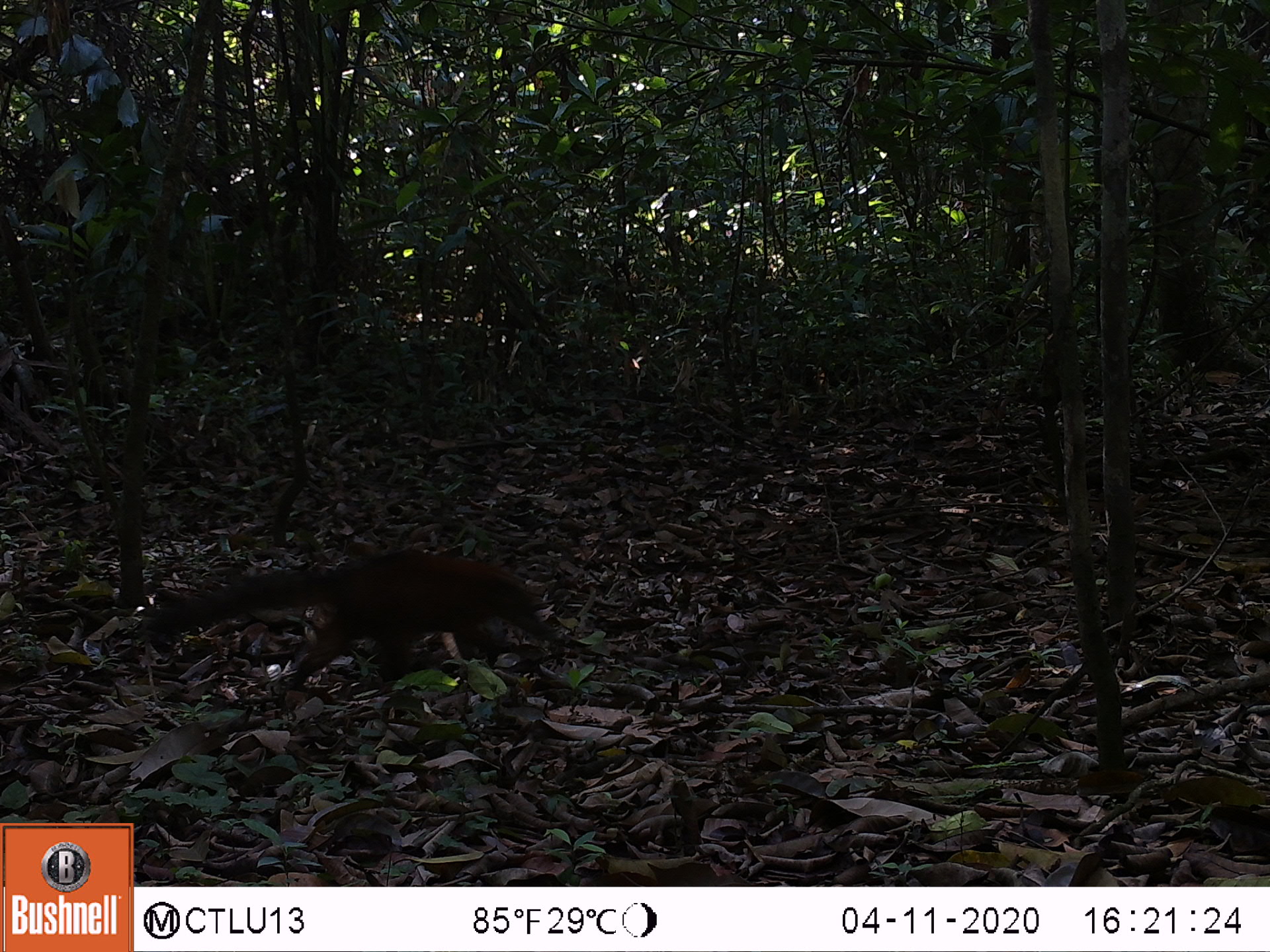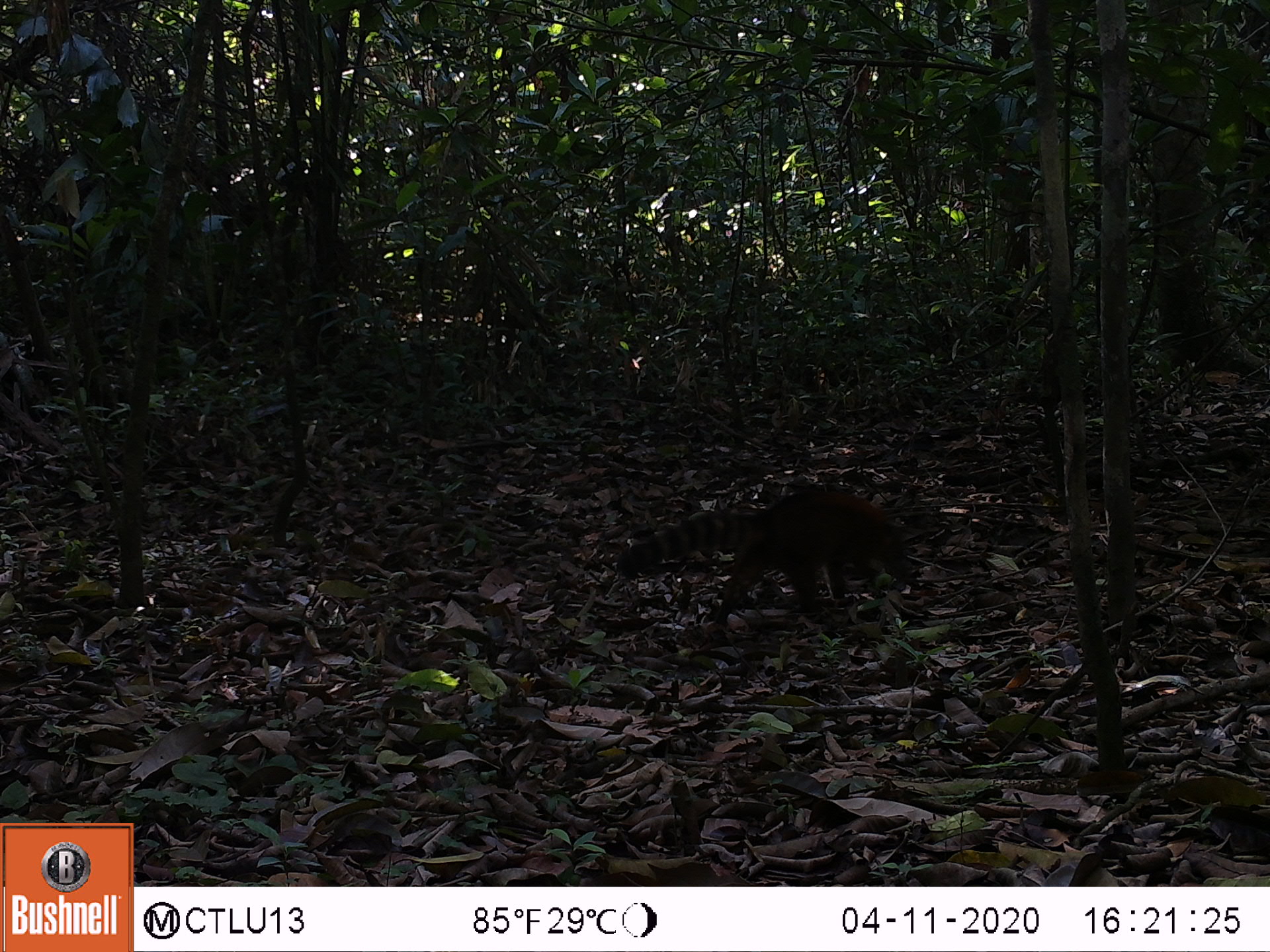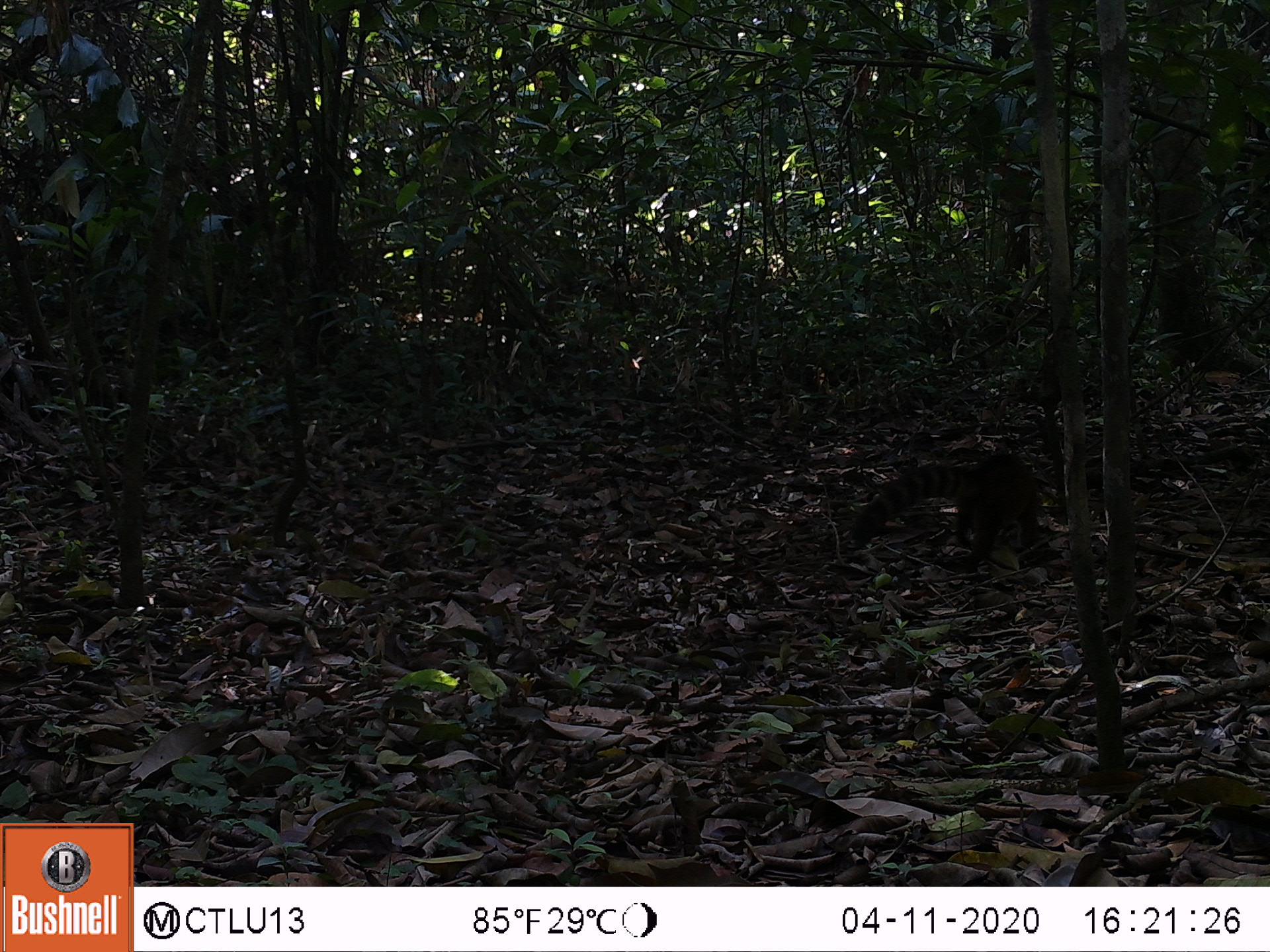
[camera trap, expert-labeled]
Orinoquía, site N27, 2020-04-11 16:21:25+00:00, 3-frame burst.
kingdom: Animalia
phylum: Chordata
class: Mammalia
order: Carnivora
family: Procyonidae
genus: Nasua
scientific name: Nasua nasua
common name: south american coati